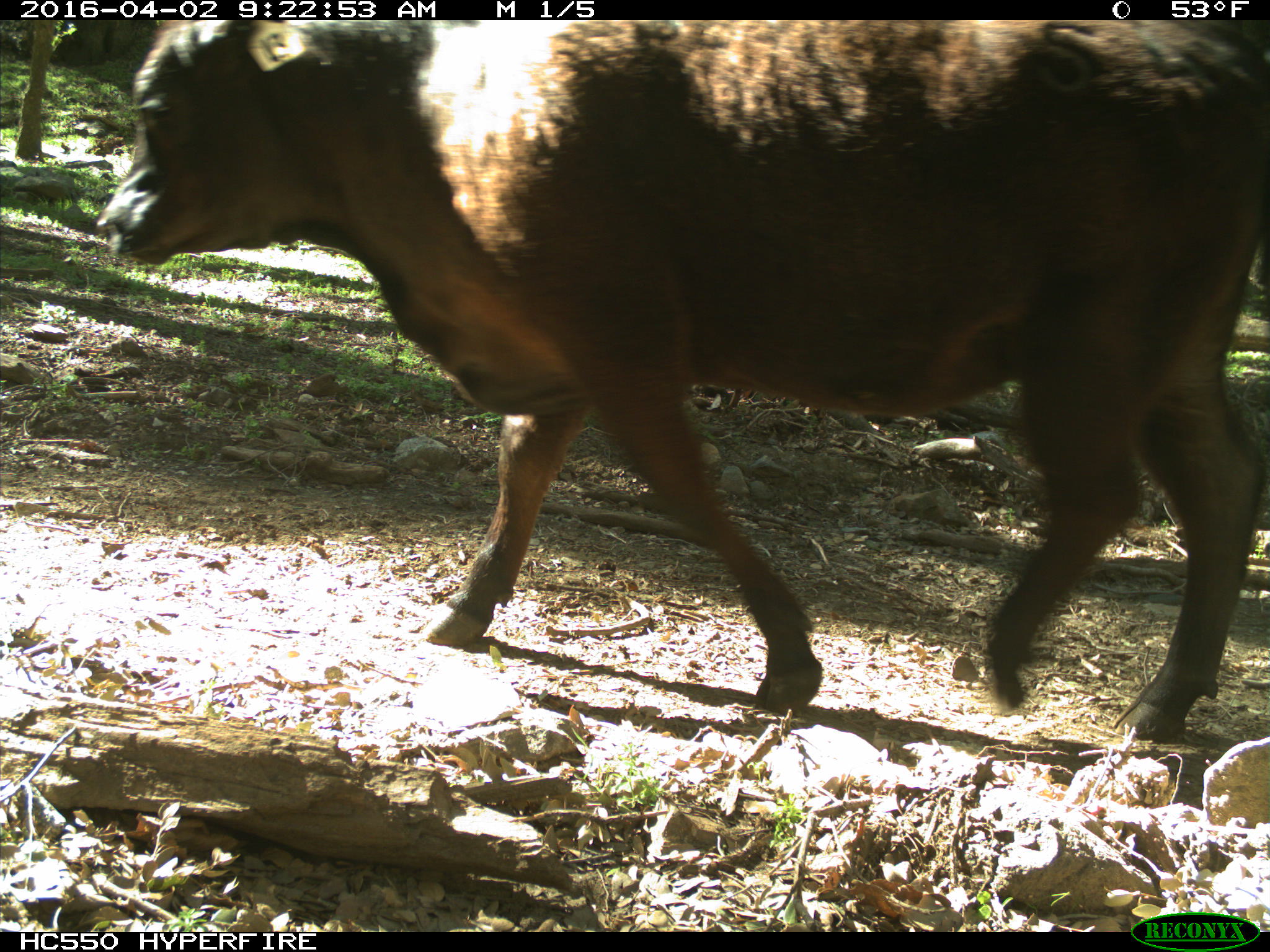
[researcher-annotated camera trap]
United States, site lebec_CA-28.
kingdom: Animalia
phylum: Chordata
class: Mammalia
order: Artiodactyla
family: Bovidae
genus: Bos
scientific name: Bos taurus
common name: domestic cow